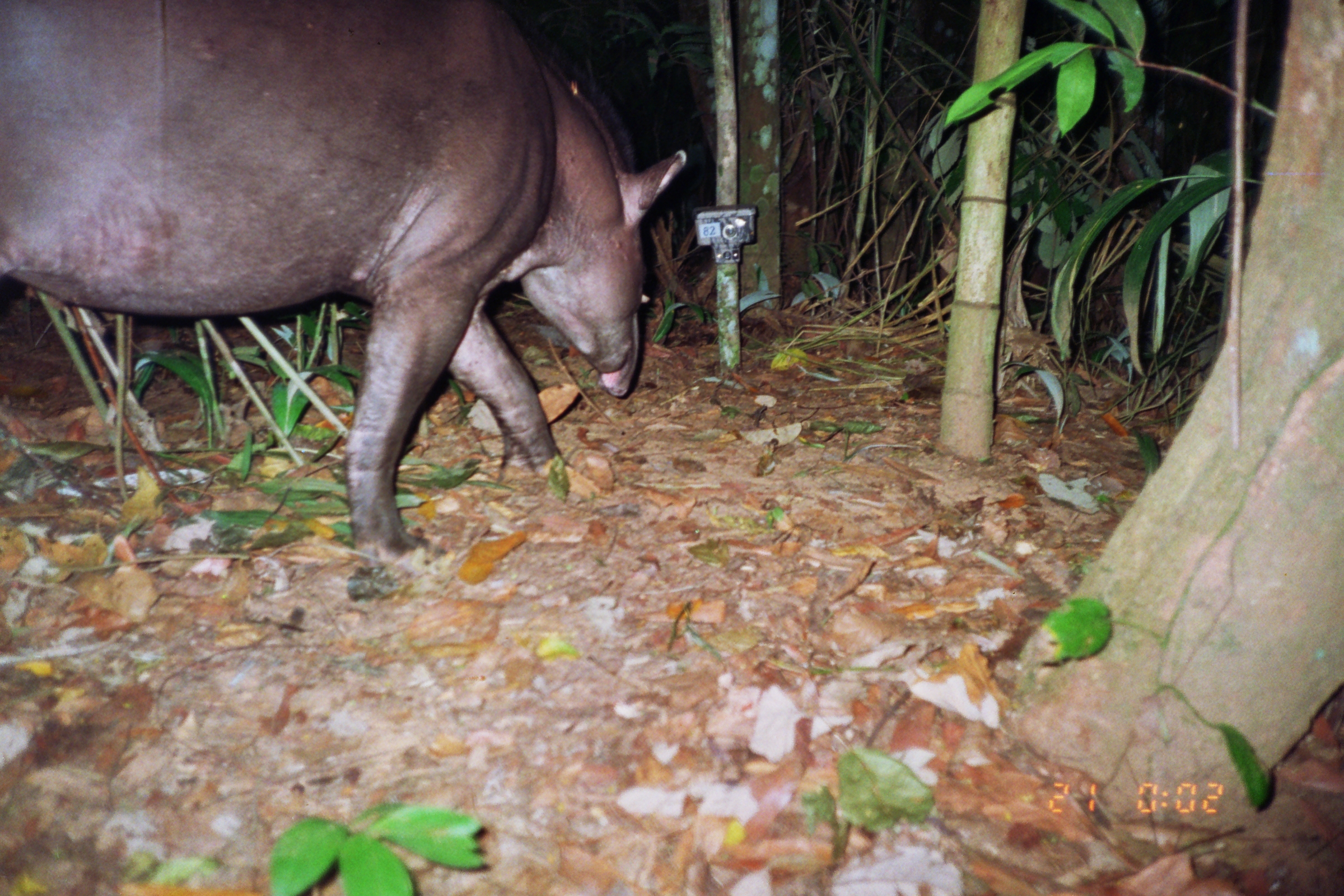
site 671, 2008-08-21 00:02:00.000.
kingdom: Animalia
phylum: Chordata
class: Mammalia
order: Perissodactyla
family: Tapiridae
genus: Tapirus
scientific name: Tapirus terrestris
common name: south american tapir